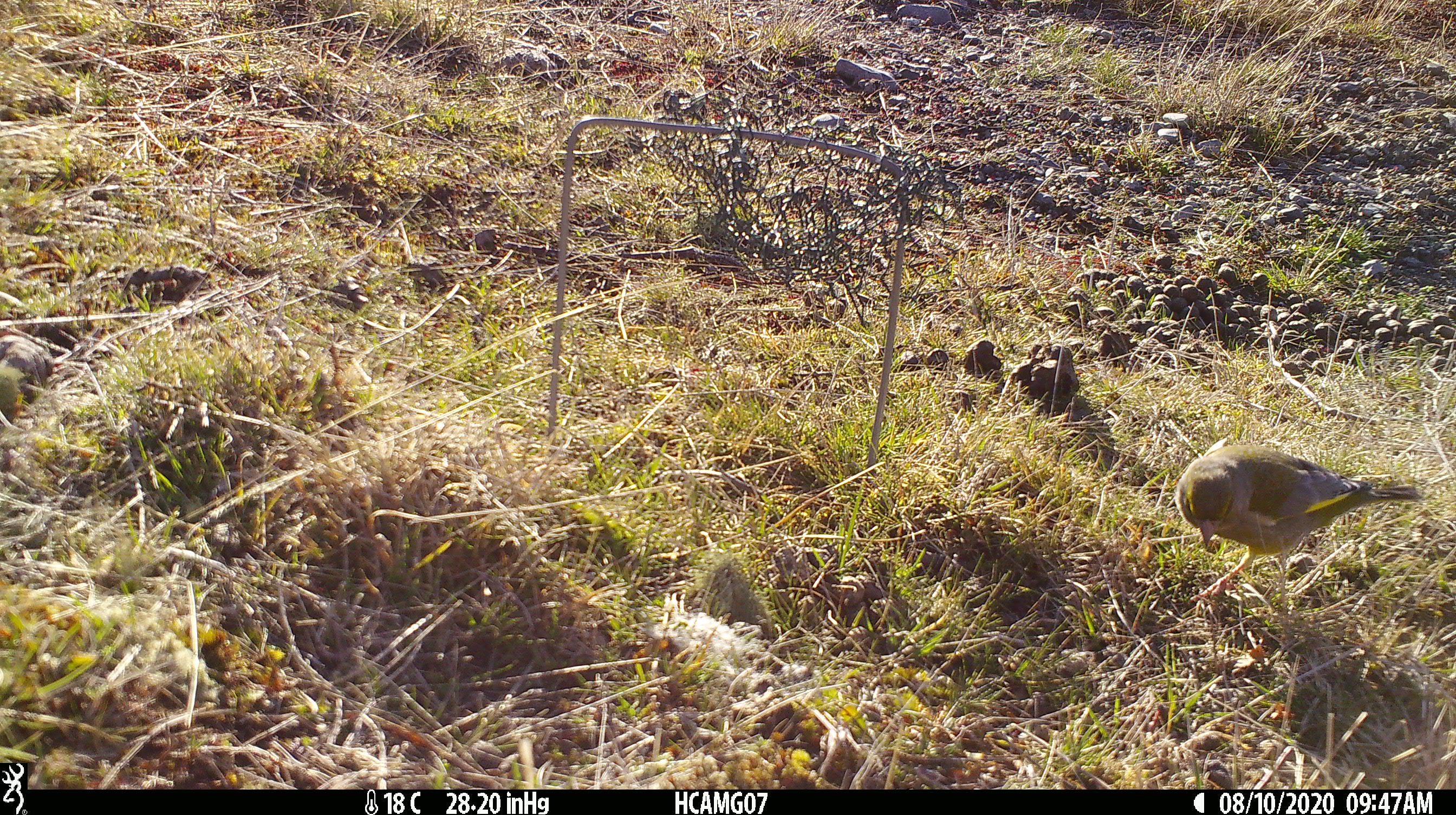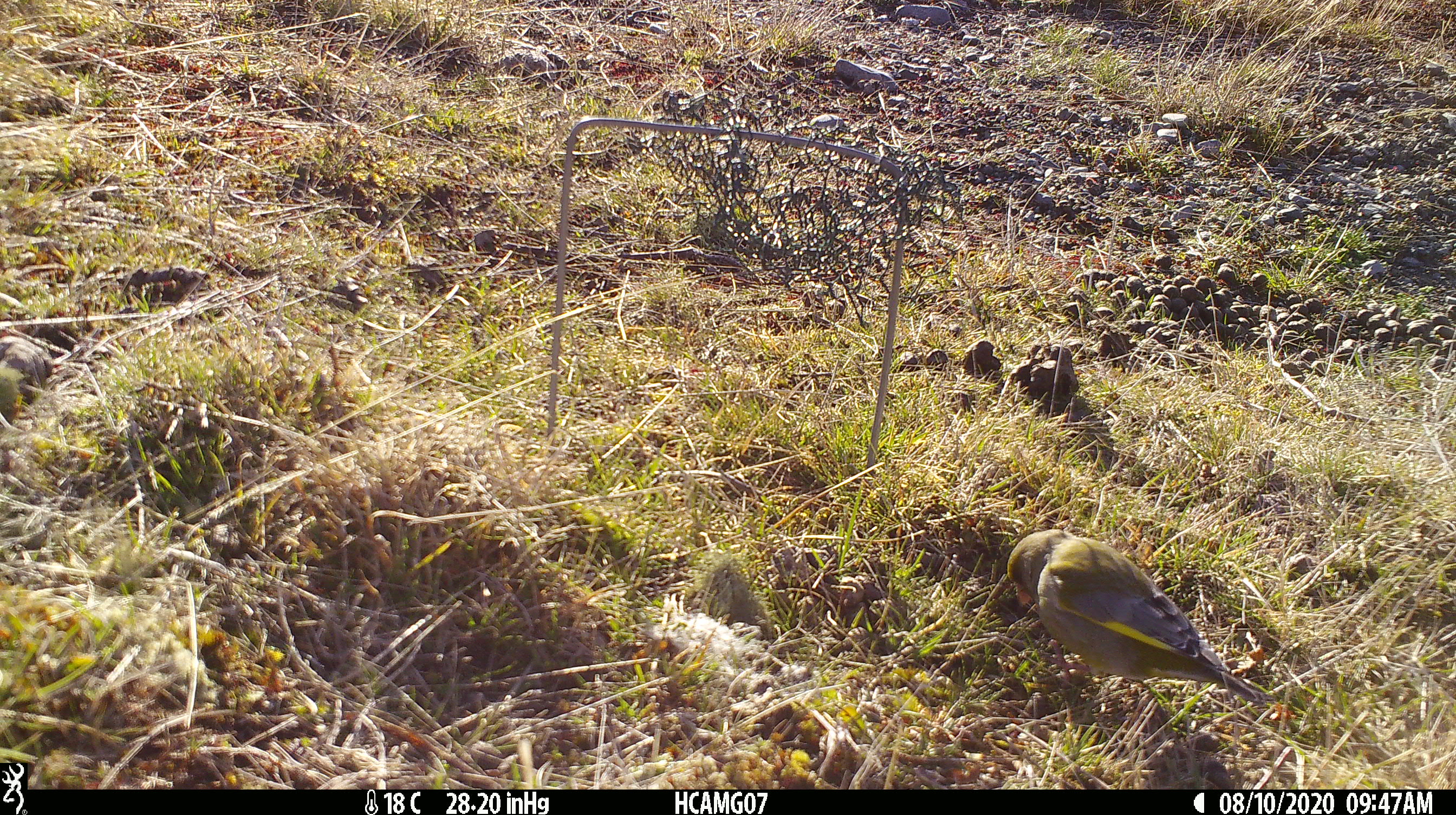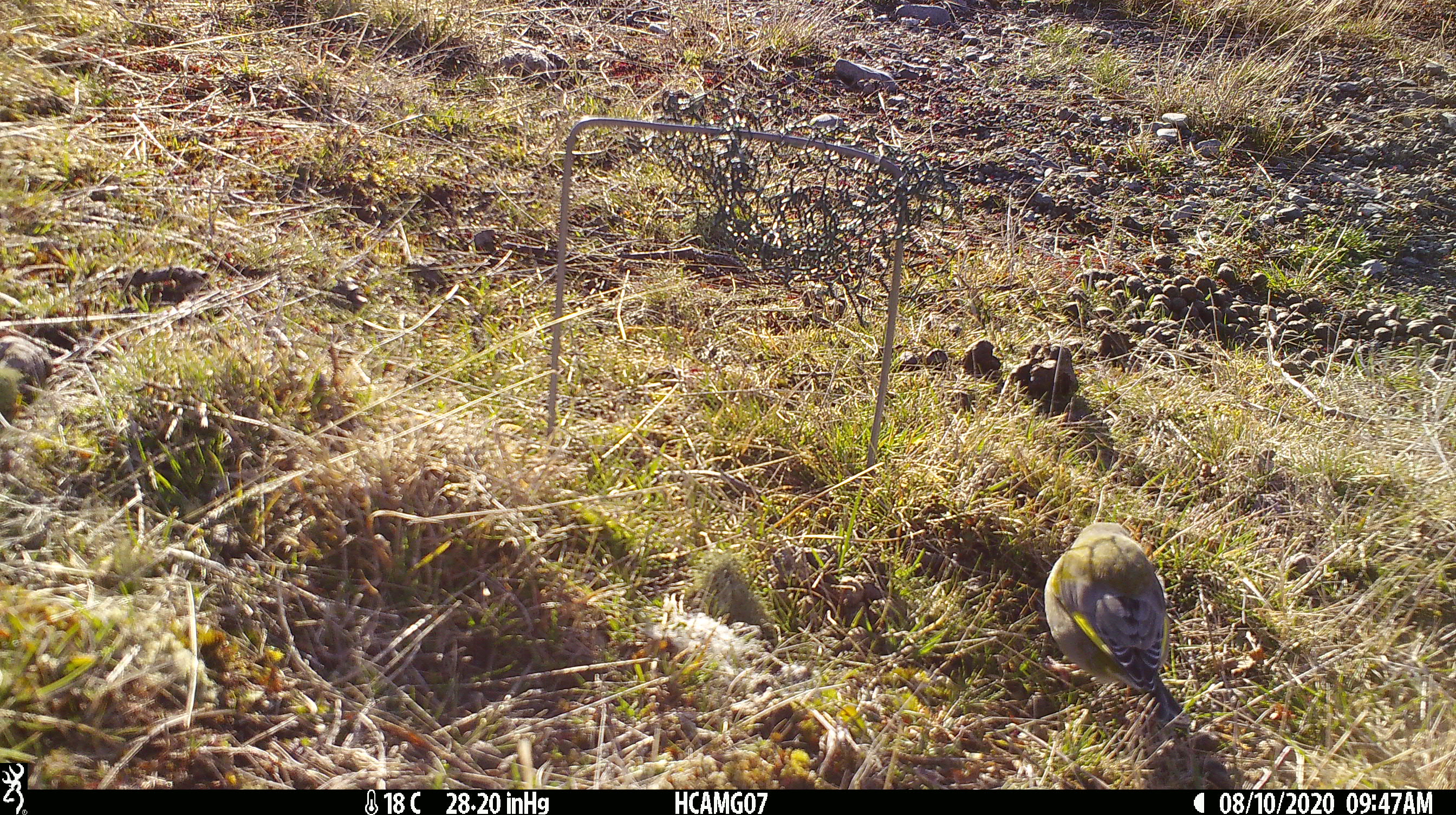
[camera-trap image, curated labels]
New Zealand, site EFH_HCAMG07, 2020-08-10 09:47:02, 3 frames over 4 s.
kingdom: Animalia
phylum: Chordata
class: Aves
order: Passeriformes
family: Fringillidae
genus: Chloris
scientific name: Chloris chloris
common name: greenfinch